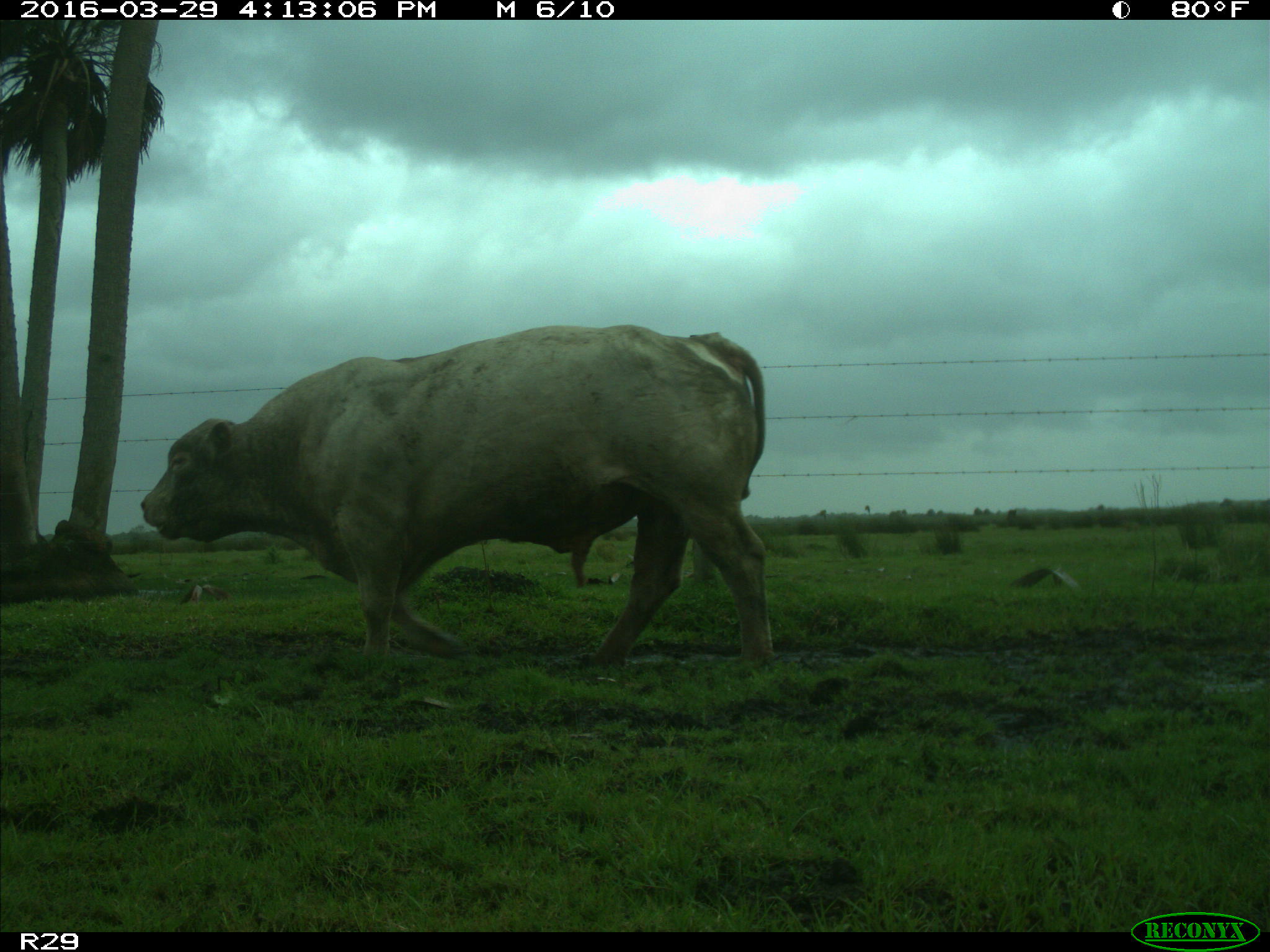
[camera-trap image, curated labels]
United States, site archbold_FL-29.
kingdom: Animalia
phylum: Chordata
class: Mammalia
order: Artiodactyla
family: Bovidae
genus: Bos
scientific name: Bos taurus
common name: domestic cow